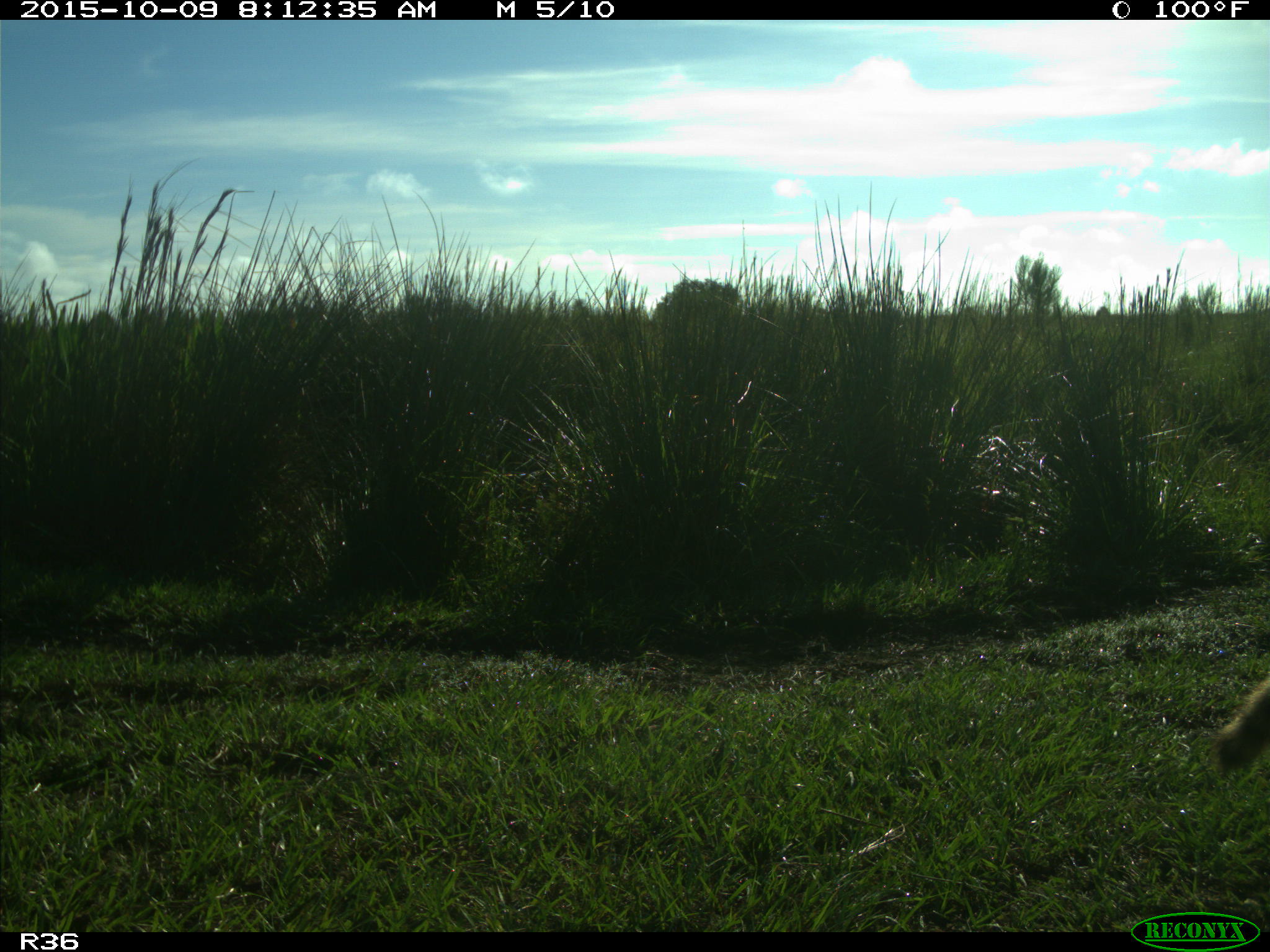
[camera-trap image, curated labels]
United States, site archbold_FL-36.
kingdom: Animalia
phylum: Chordata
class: Mammalia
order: Carnivora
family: Procyonidae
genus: Procyon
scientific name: Procyon lotor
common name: common raccoon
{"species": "Procyon lotor (common raccoon)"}